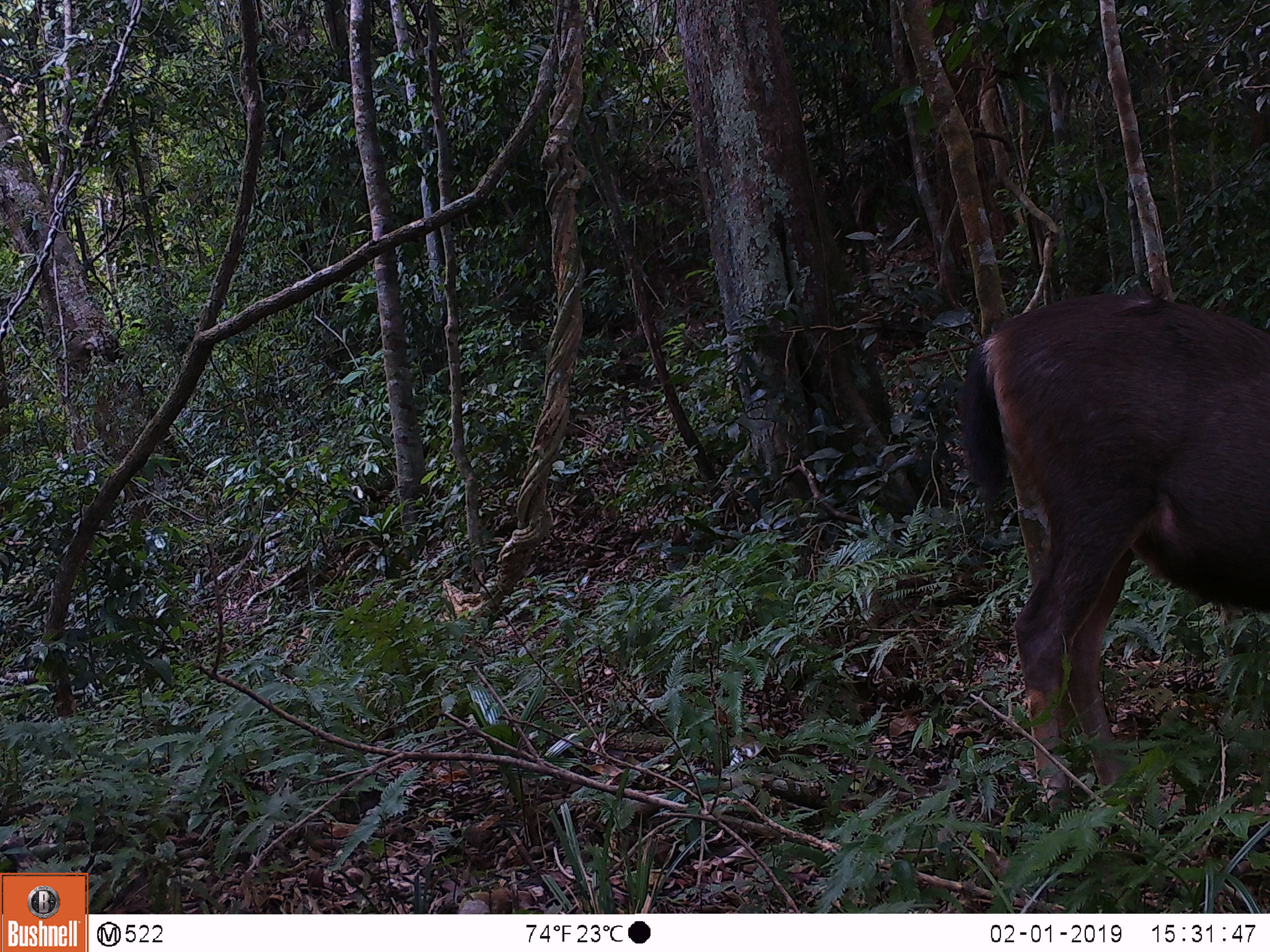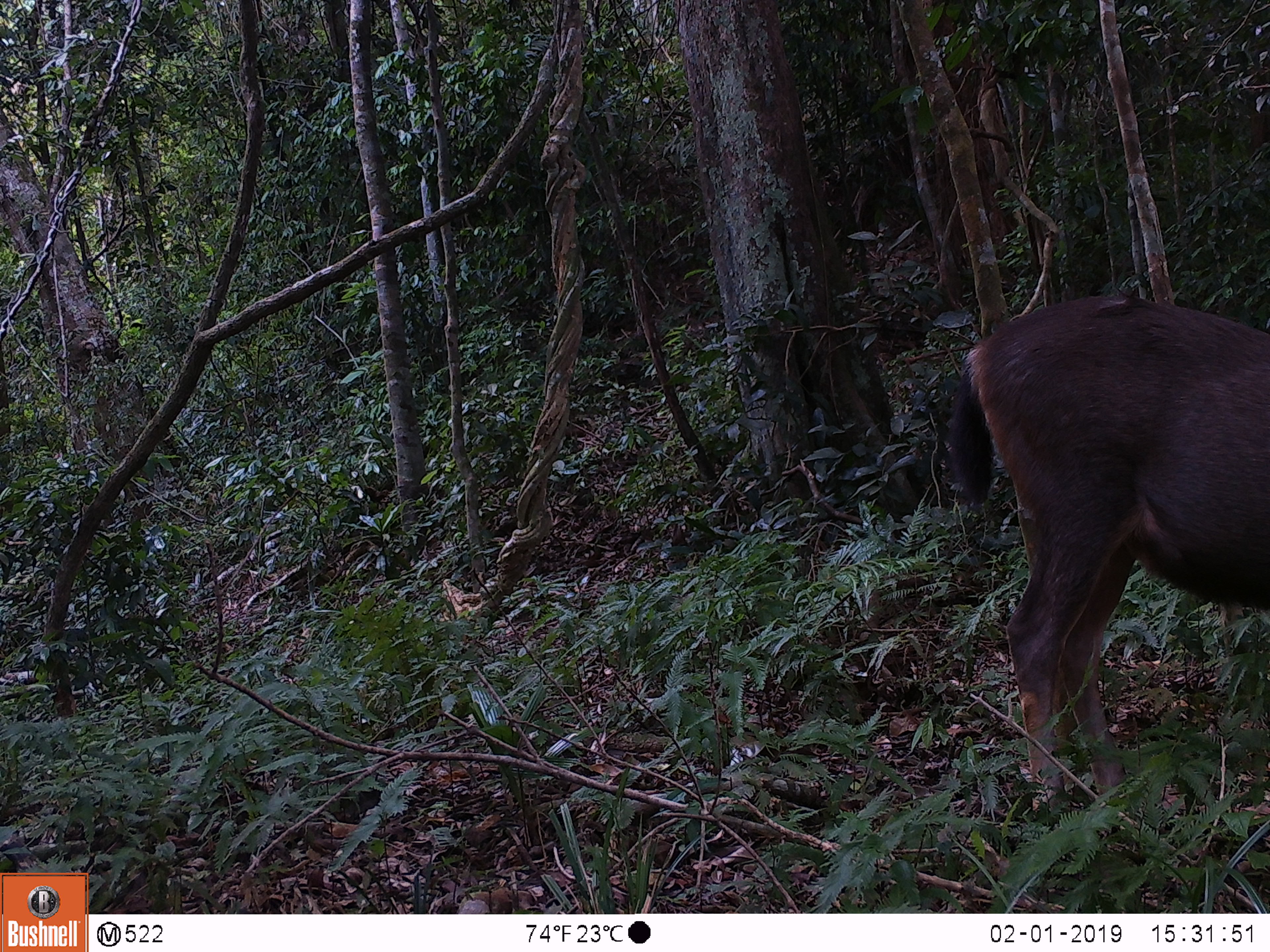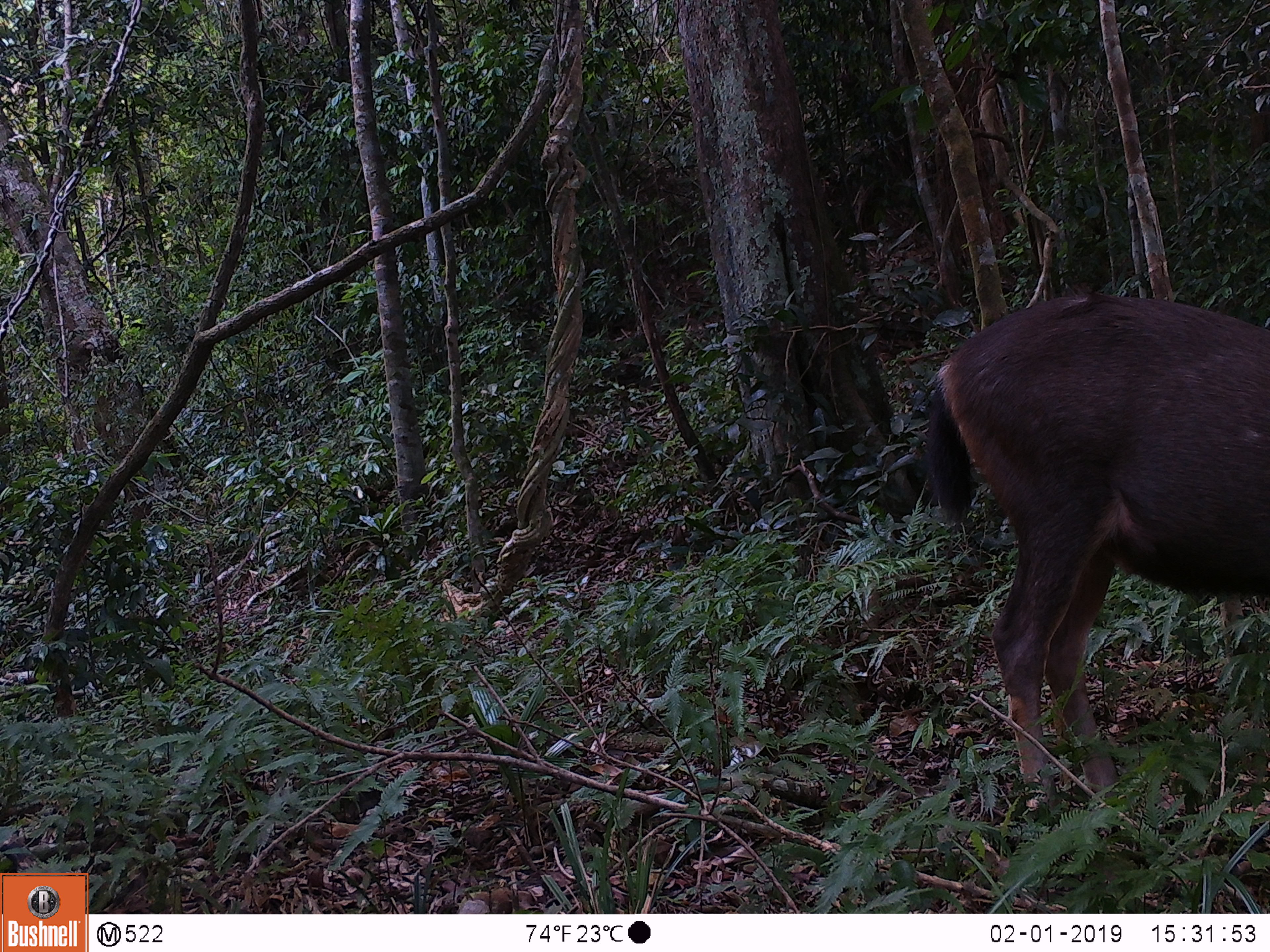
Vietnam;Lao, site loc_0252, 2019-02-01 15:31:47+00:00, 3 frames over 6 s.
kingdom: Animalia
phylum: Chordata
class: Mammalia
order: Artiodactyla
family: Cervidae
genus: Rusa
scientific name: Rusa unicolor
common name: sambar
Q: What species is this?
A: Sambar (Rusa unicolor).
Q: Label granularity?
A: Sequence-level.